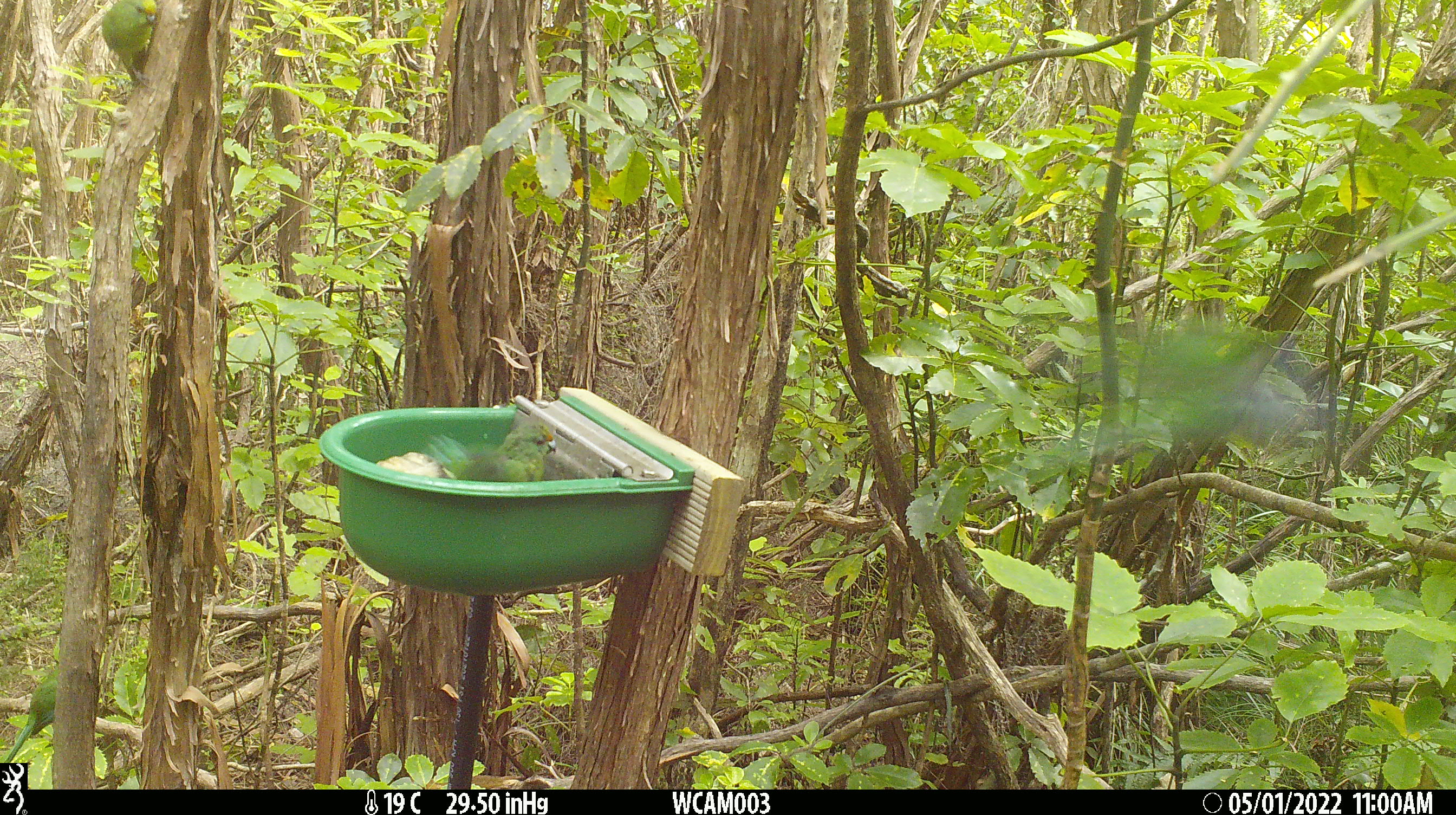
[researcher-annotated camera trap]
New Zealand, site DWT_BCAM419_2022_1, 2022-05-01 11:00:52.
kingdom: Animalia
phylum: Chordata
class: Aves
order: Psittaciformes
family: Psittaculidae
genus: Cyanoramphus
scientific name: Cyanoramphus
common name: parakeet